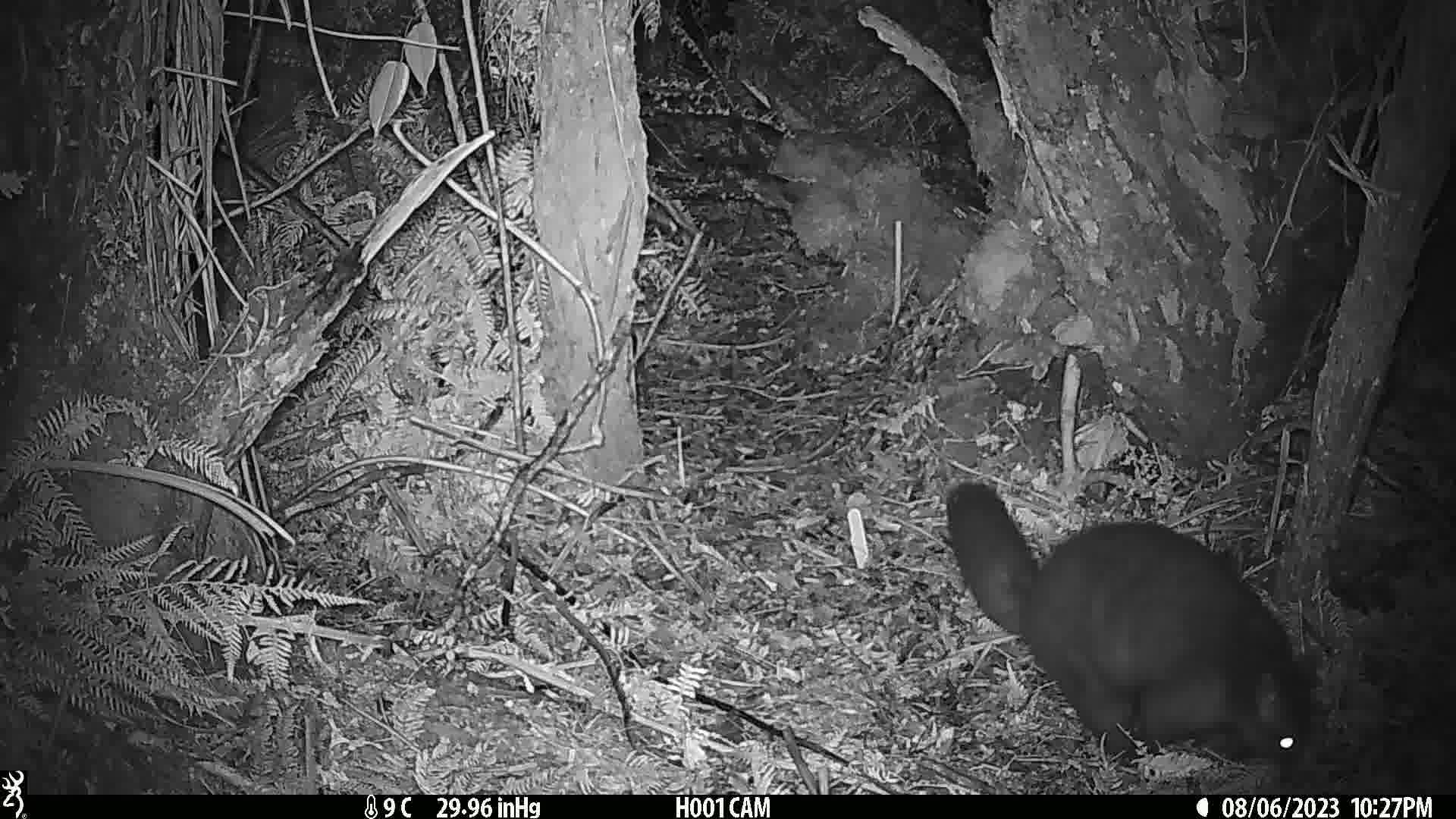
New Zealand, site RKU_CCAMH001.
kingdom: Animalia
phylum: Chordata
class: Mammalia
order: Diprotodontia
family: Phalangeridae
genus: Trichosurus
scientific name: Trichosurus vulpecula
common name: common brushtail possum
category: possum